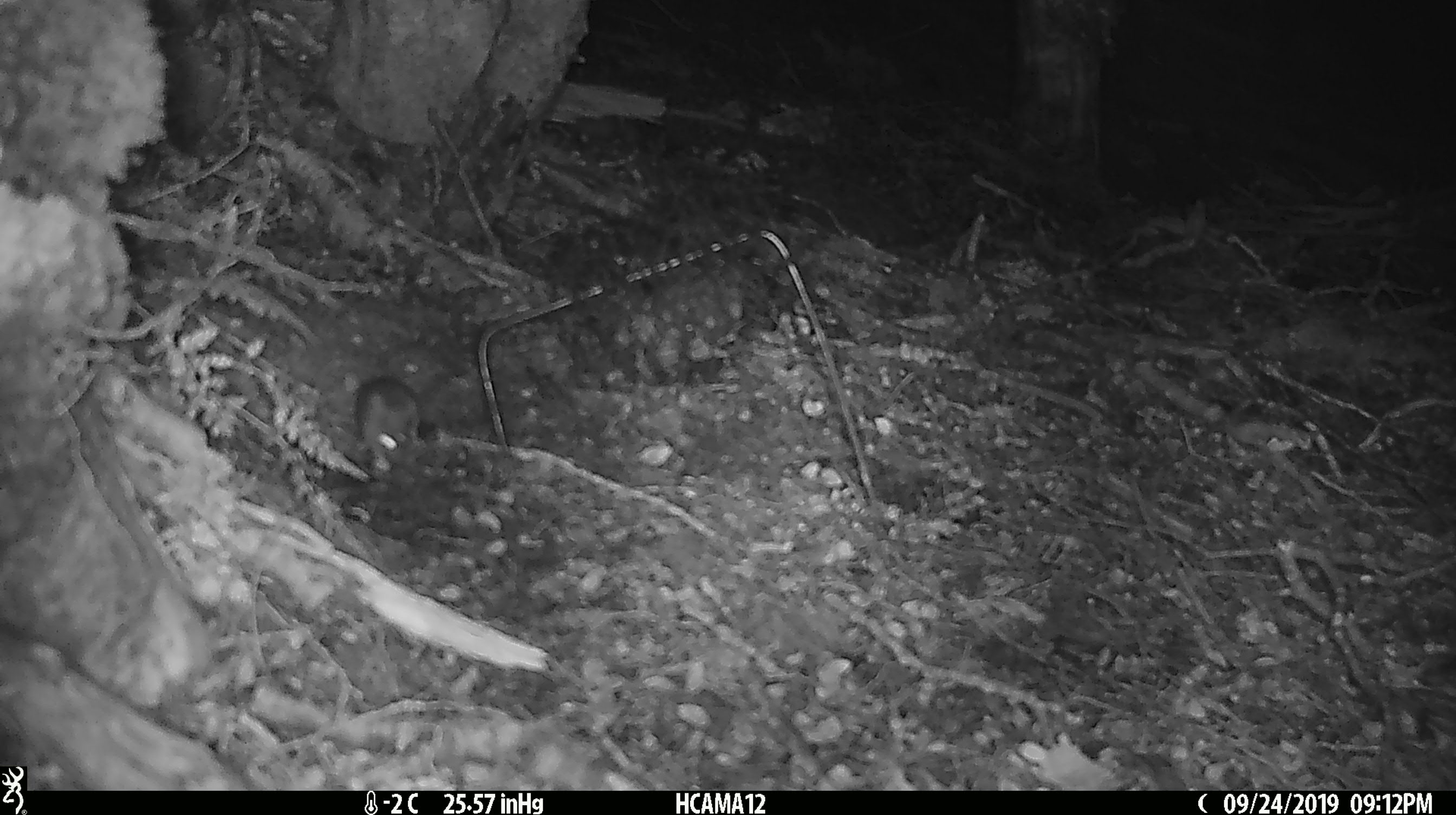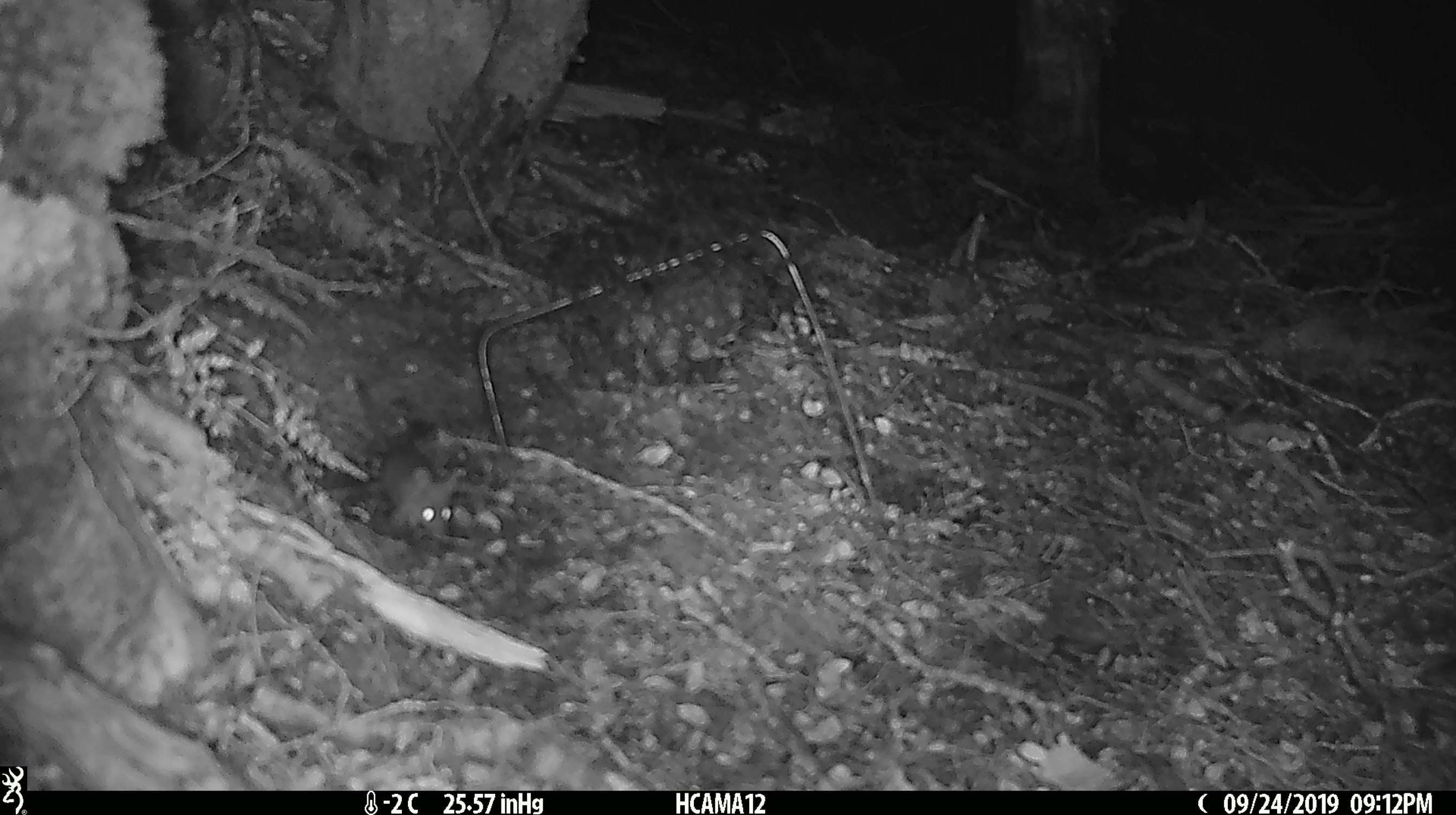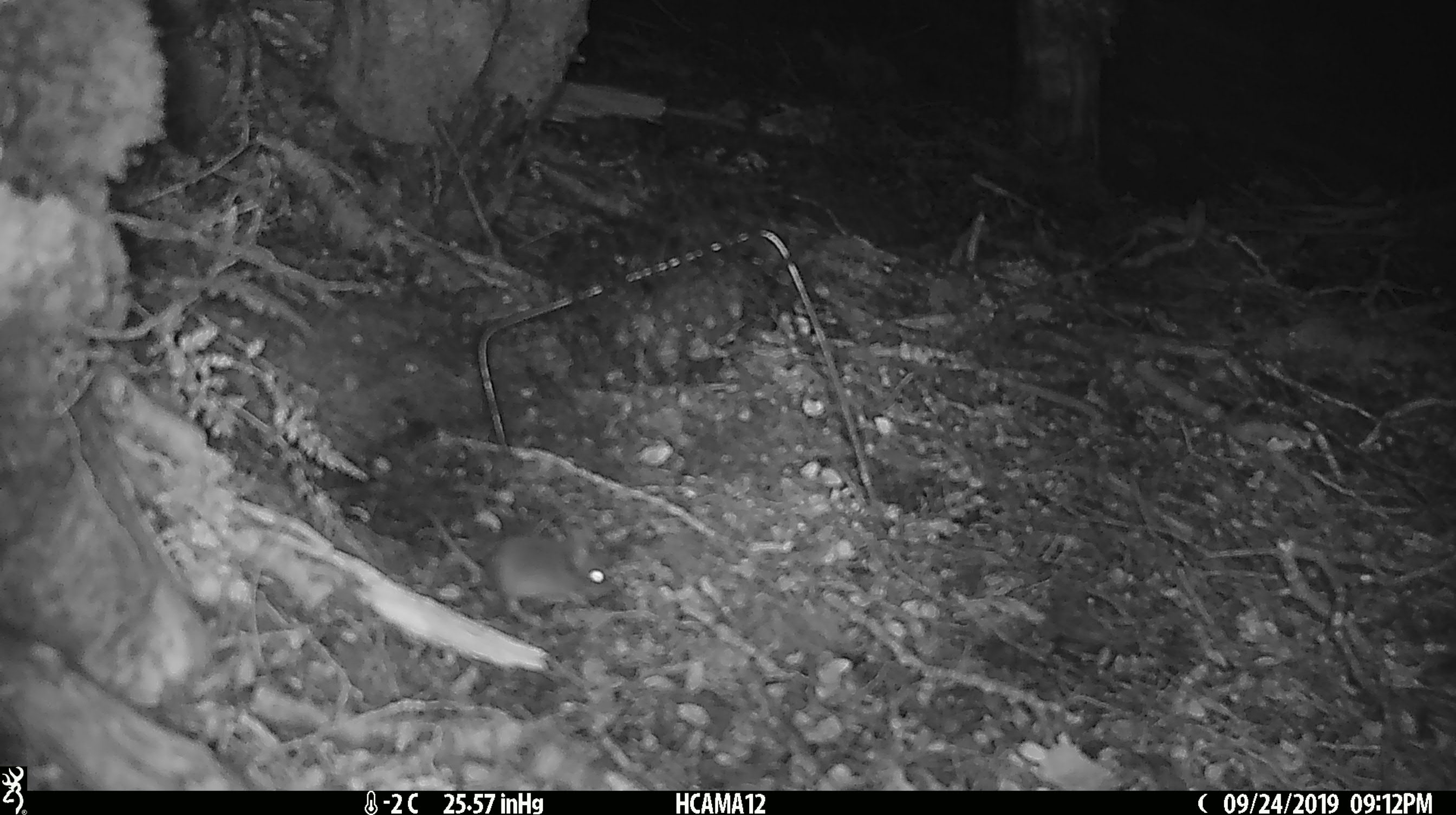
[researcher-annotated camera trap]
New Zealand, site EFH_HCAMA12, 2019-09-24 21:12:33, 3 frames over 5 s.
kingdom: Animalia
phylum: Chordata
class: Mammalia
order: Rodentia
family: Muridae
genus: Mus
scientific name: Mus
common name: mouse